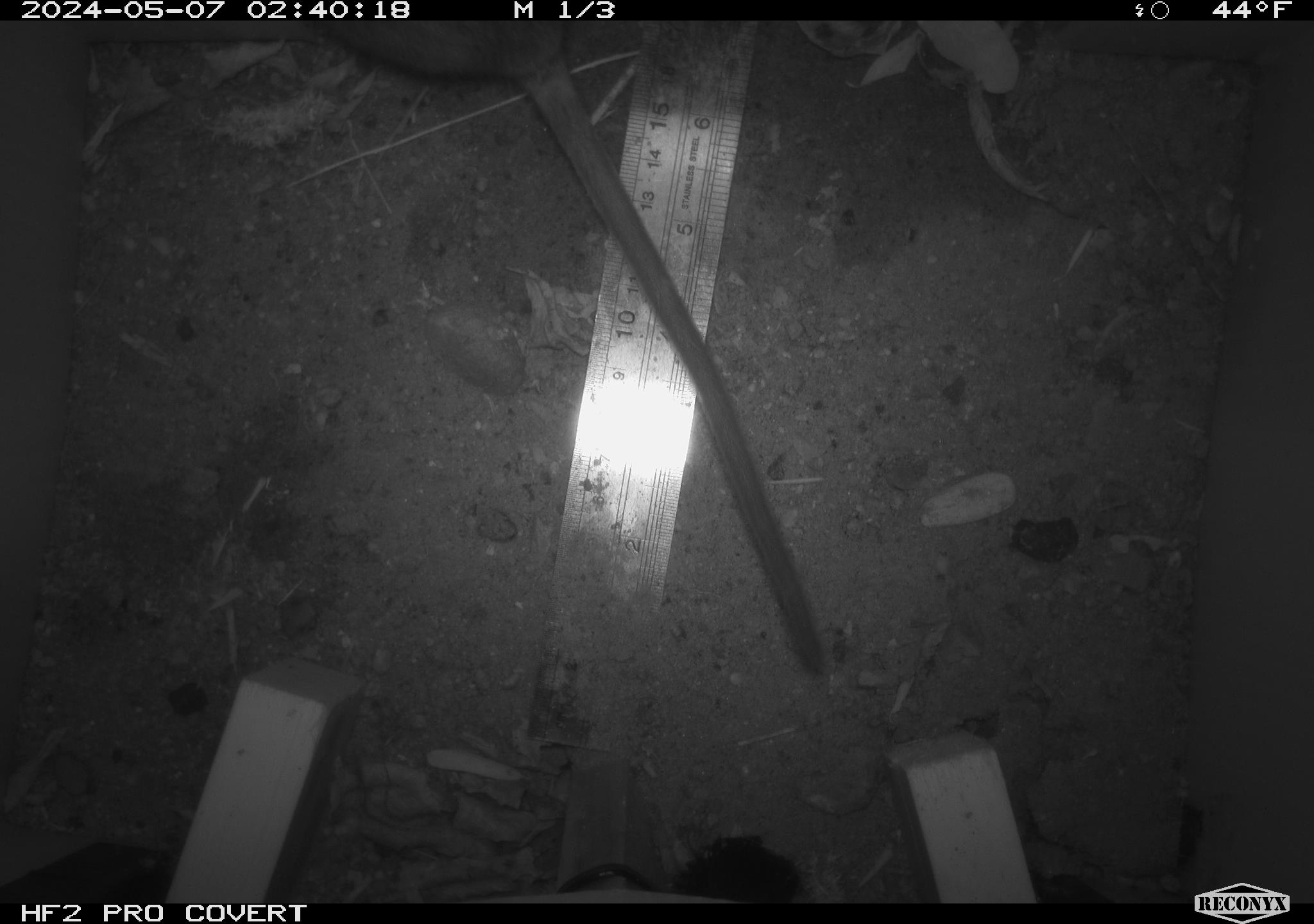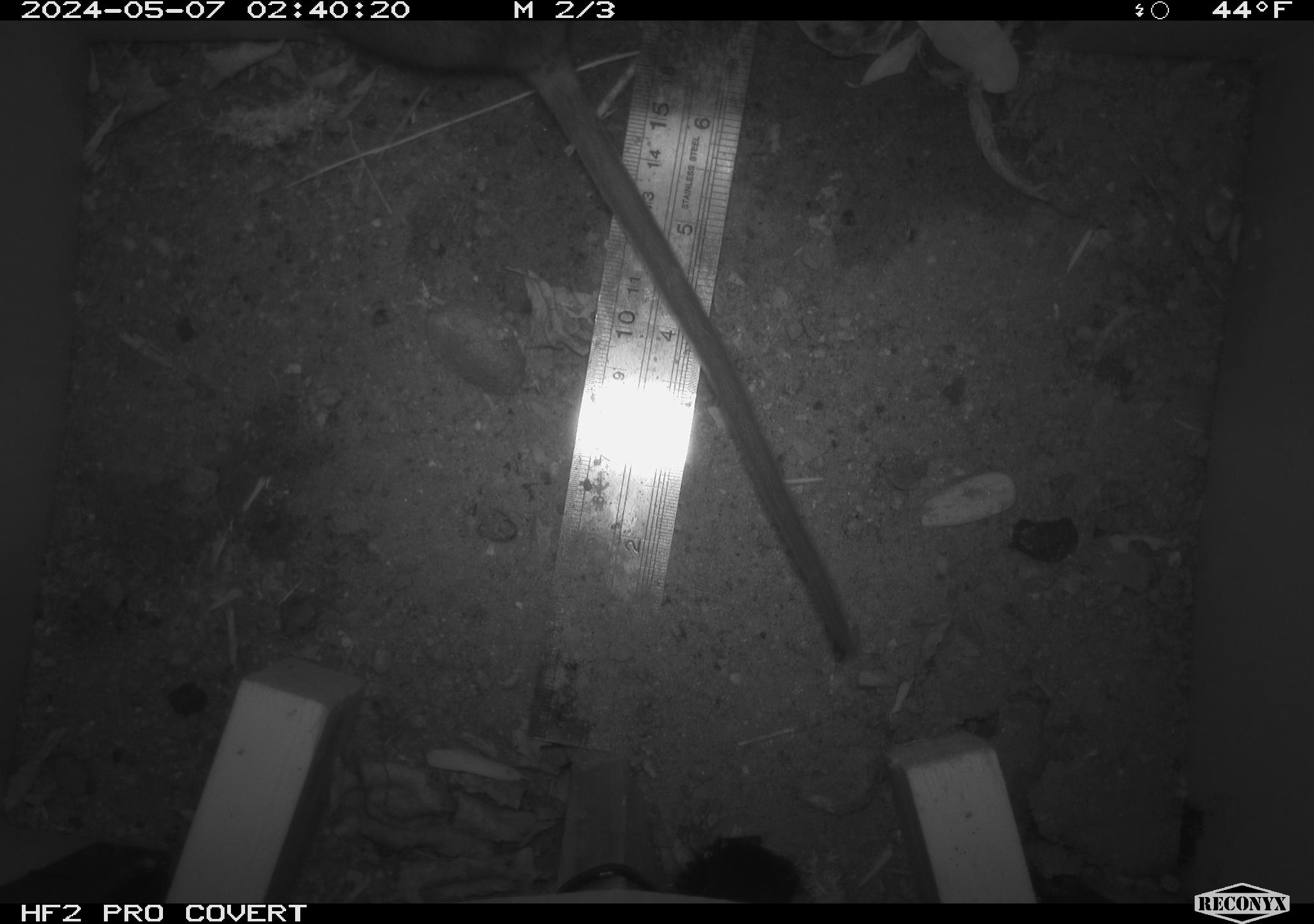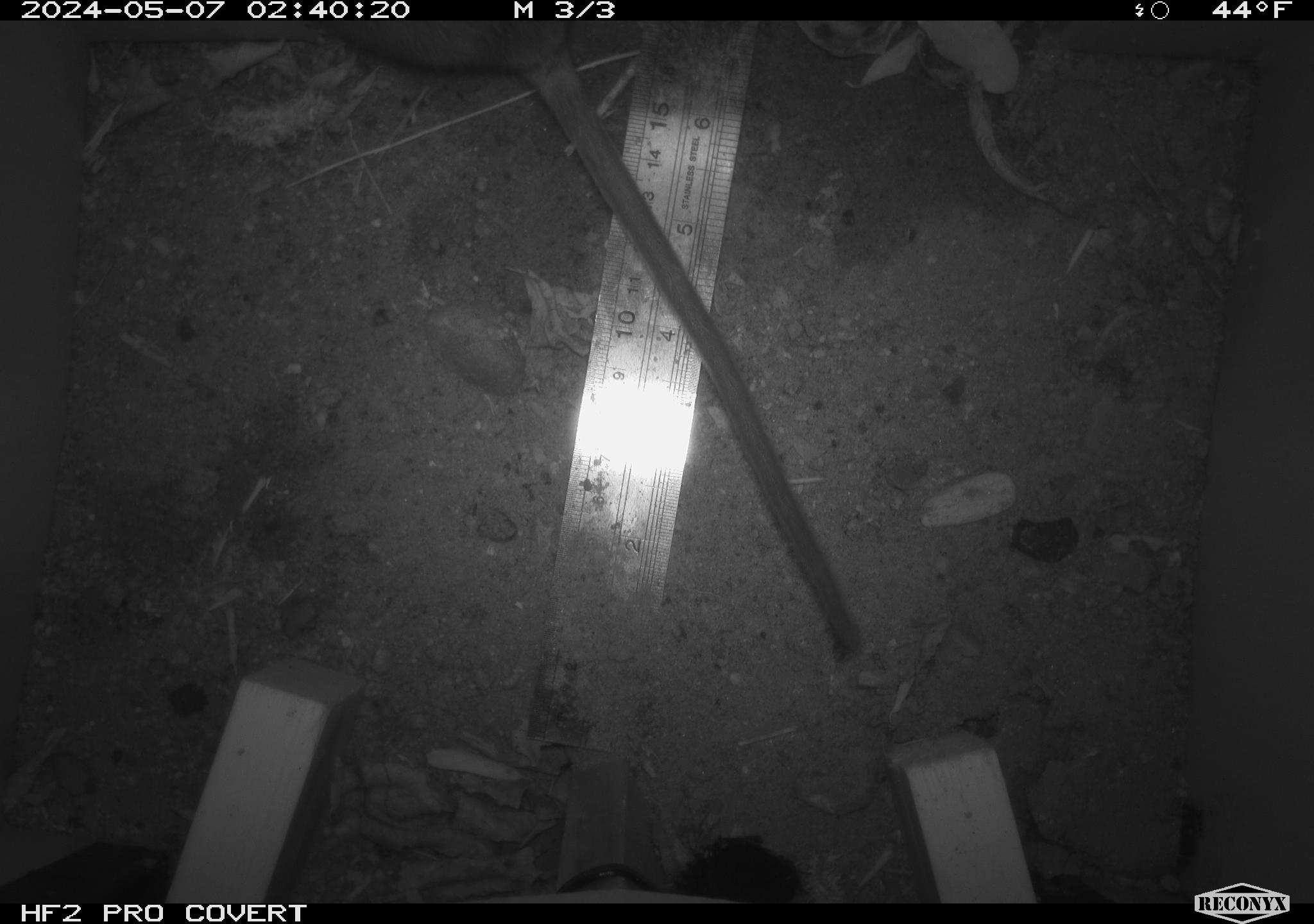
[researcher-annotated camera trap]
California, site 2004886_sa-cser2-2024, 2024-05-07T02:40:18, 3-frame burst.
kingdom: Animalia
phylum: Chordata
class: Mammalia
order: Rodentia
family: Muridae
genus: Rattus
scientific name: Rattus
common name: rat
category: rattus species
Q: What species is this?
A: Rattus species (rat) (Rattus).